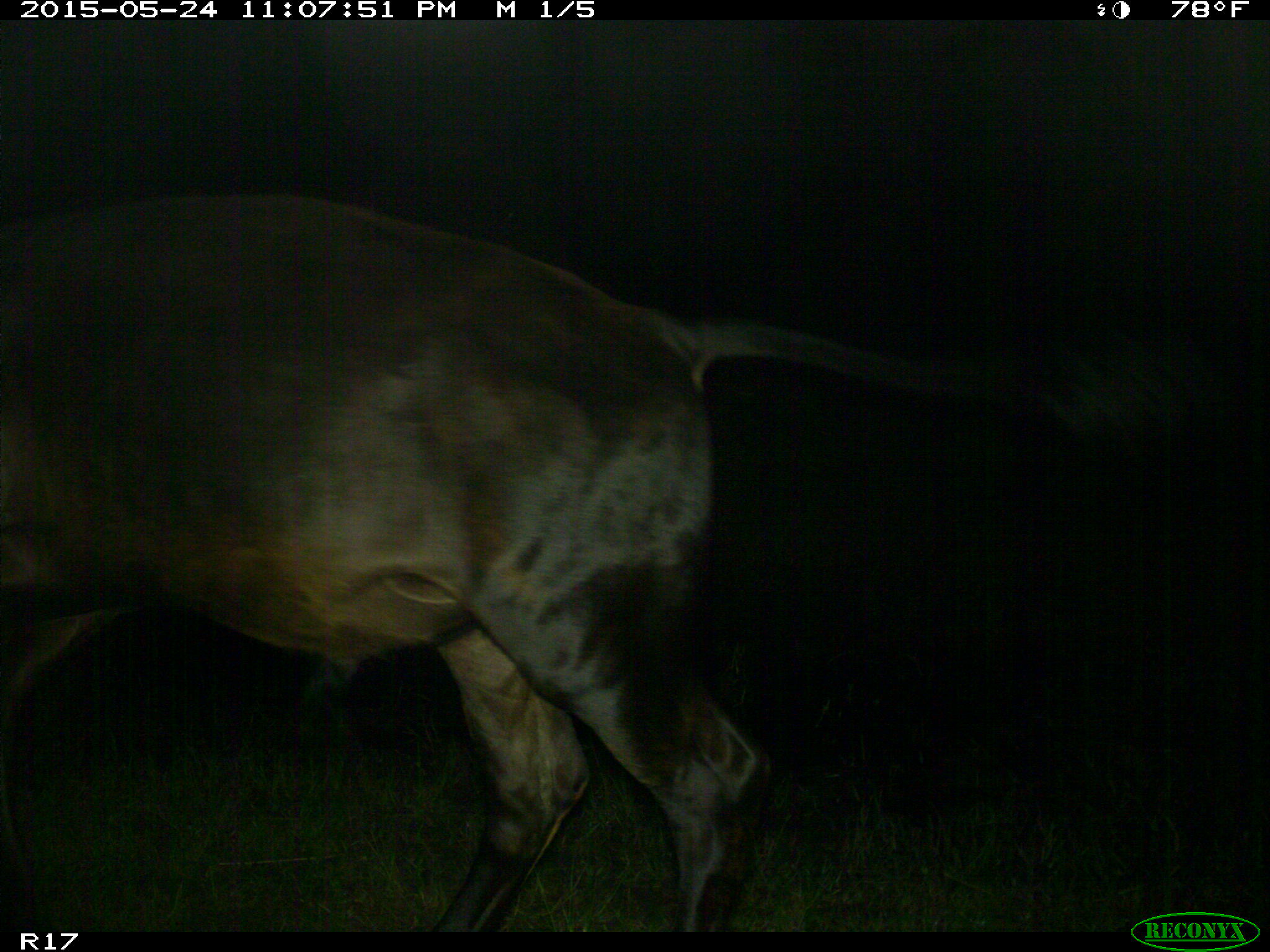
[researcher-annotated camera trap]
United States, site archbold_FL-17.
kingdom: Animalia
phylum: Chordata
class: Mammalia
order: Artiodactyla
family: Bovidae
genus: Bos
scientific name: Bos taurus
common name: domestic cow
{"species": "Bos taurus (domestic cow)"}